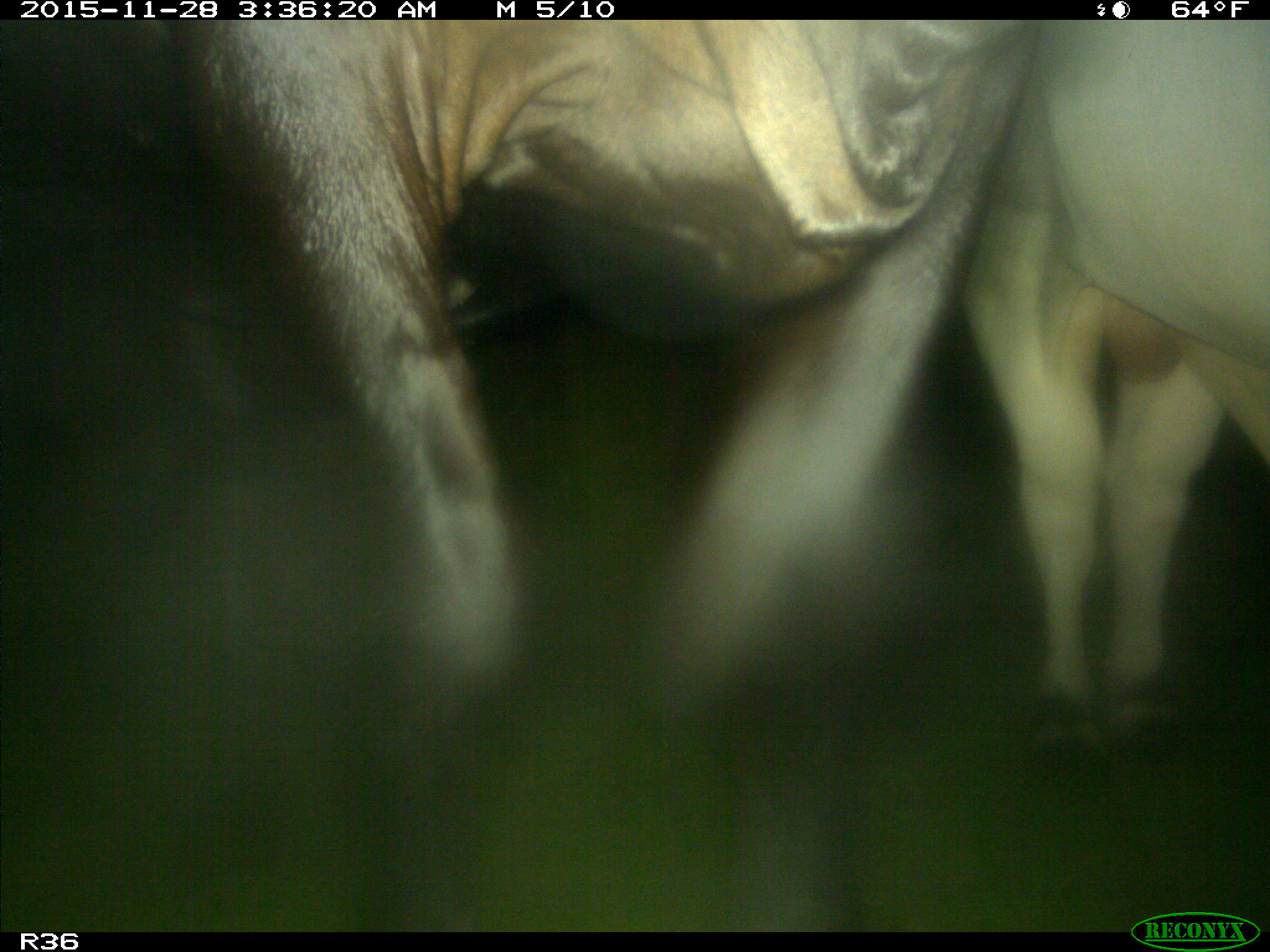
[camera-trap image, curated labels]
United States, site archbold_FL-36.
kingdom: Animalia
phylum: Chordata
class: Mammalia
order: Artiodactyla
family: Bovidae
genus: Bos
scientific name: Bos taurus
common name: domestic cow